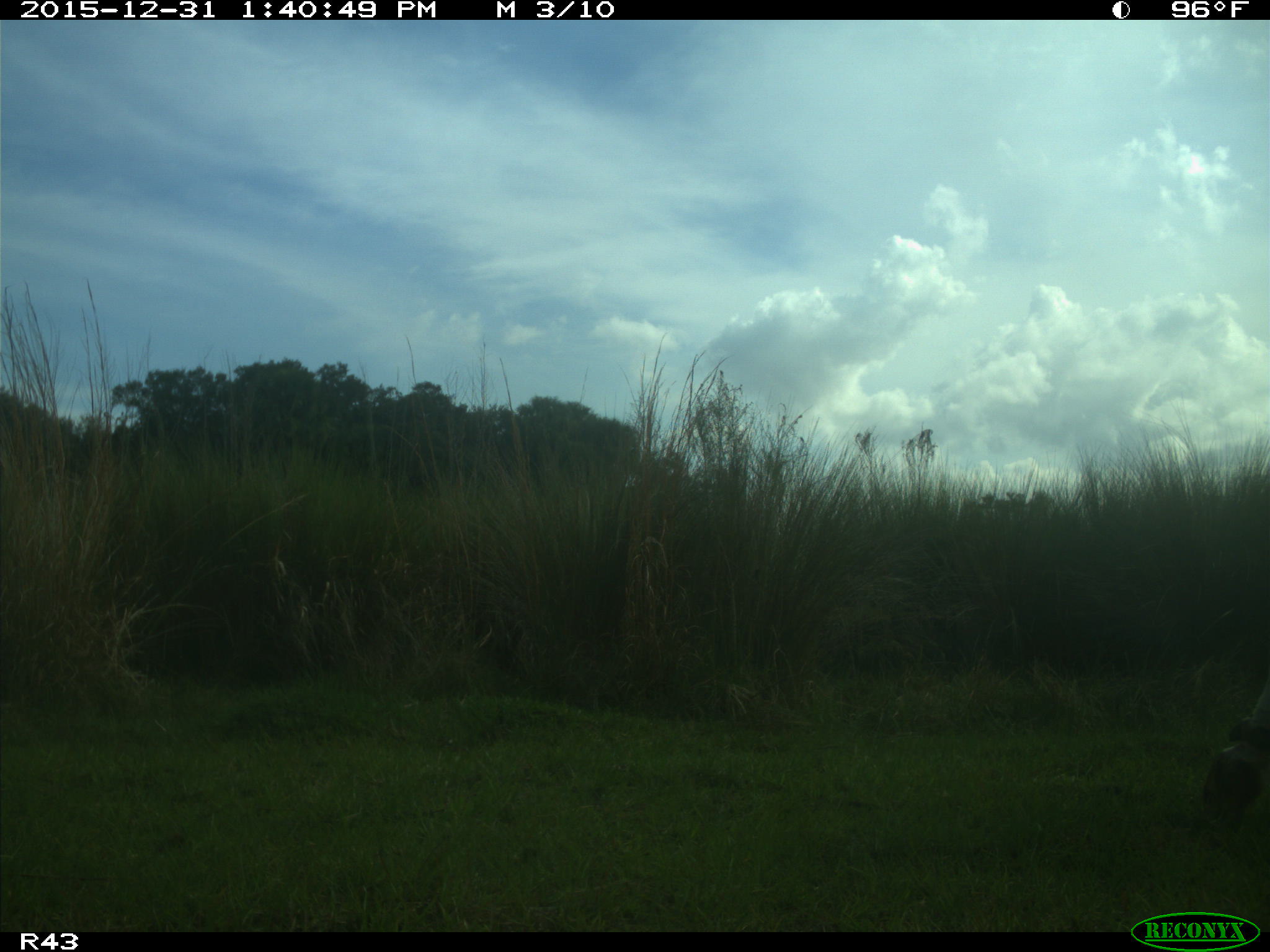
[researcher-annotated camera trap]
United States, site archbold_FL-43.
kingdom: Animalia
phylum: Chordata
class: Mammalia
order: Artiodactyla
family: Bovidae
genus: Bos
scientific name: Bos taurus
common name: domestic cow